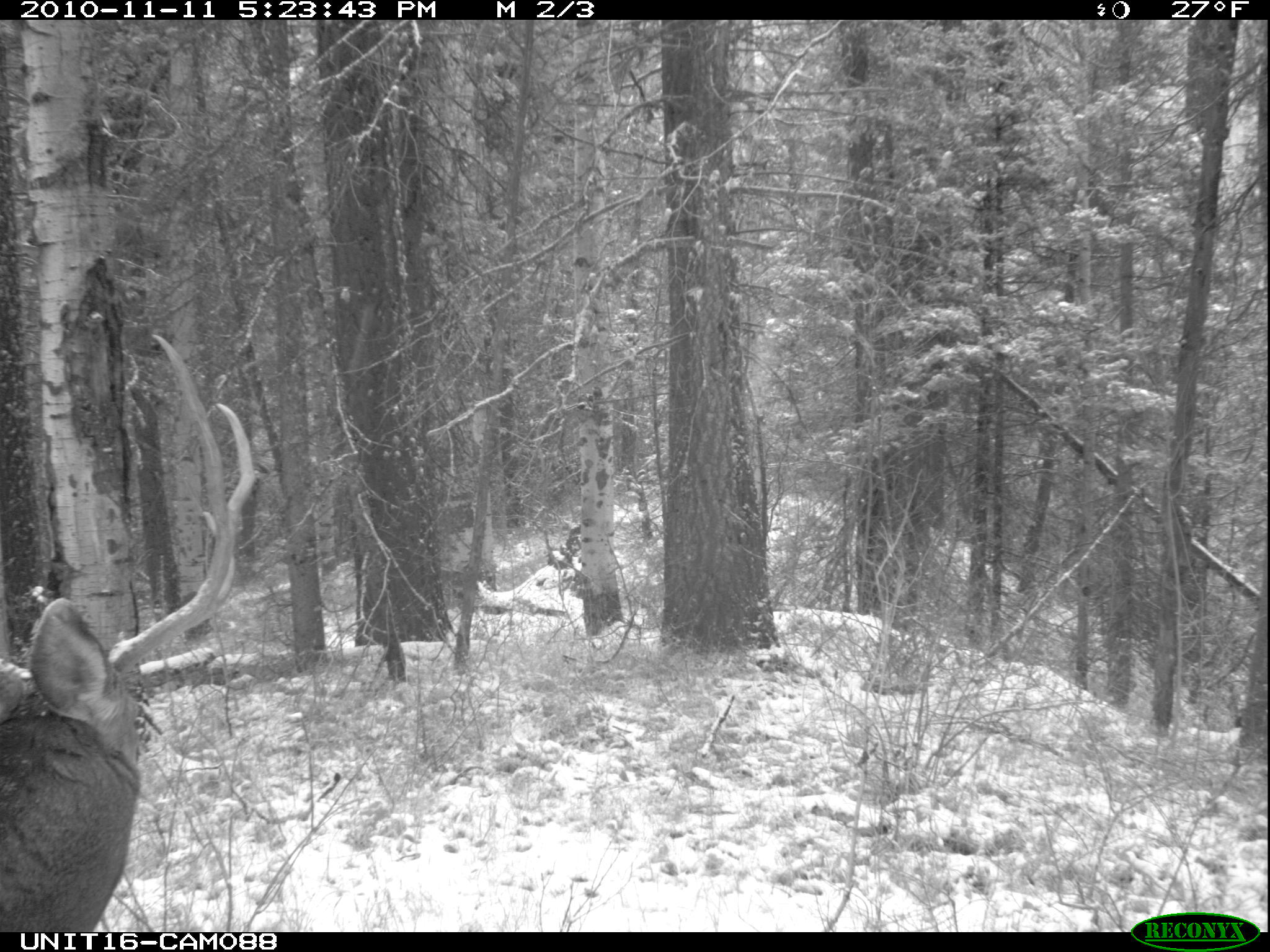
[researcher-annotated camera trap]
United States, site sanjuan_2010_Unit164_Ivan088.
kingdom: Animalia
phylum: Chordata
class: Mammalia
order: Artiodactyla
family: Cervidae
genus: Odocoileus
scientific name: Odocoileus hemionus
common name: mule deer